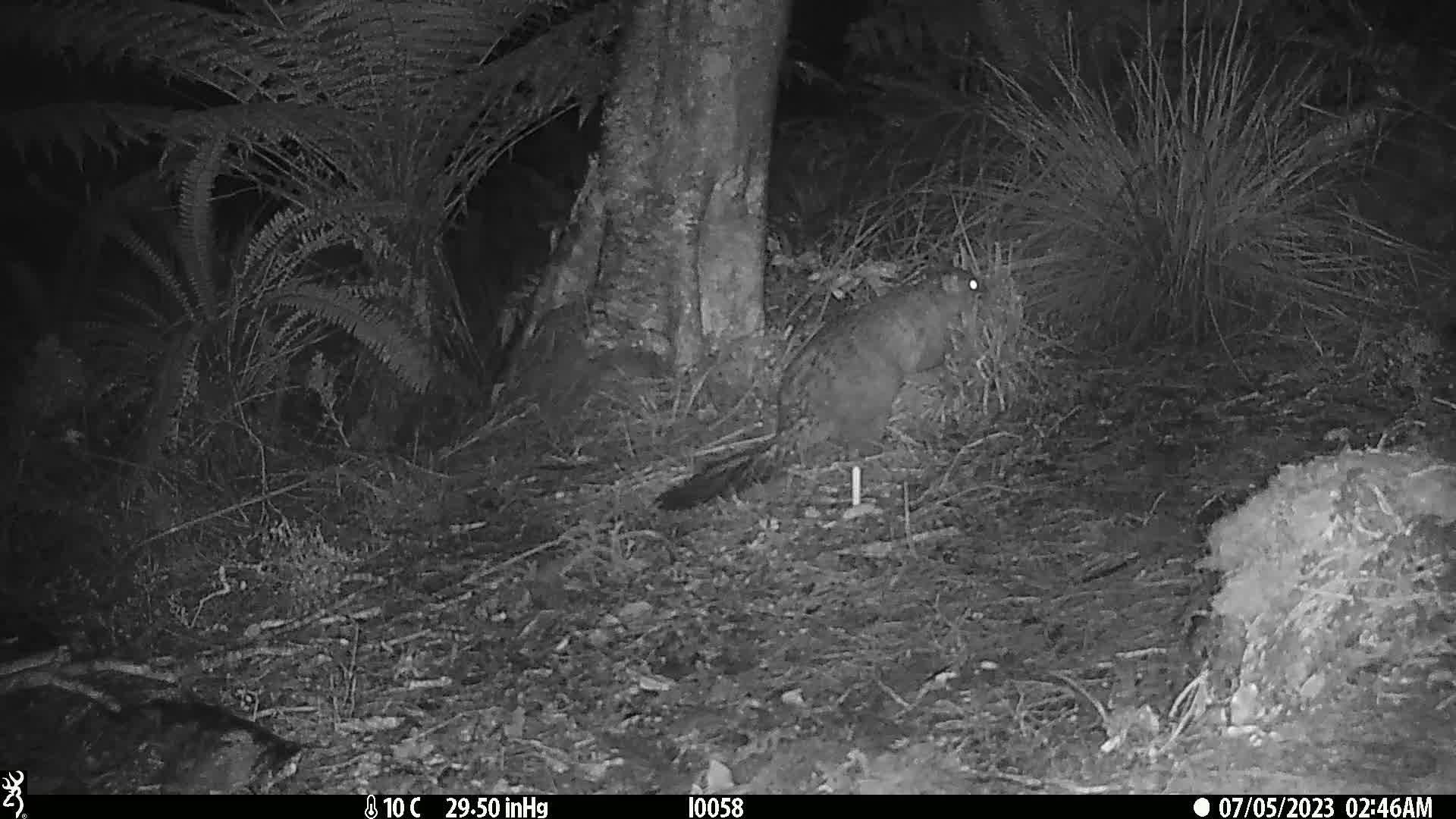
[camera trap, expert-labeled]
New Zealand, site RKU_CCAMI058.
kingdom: Animalia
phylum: Chordata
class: Mammalia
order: Diprotodontia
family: Phalangeridae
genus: Trichosurus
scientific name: Trichosurus vulpecula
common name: common brushtail possum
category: possum